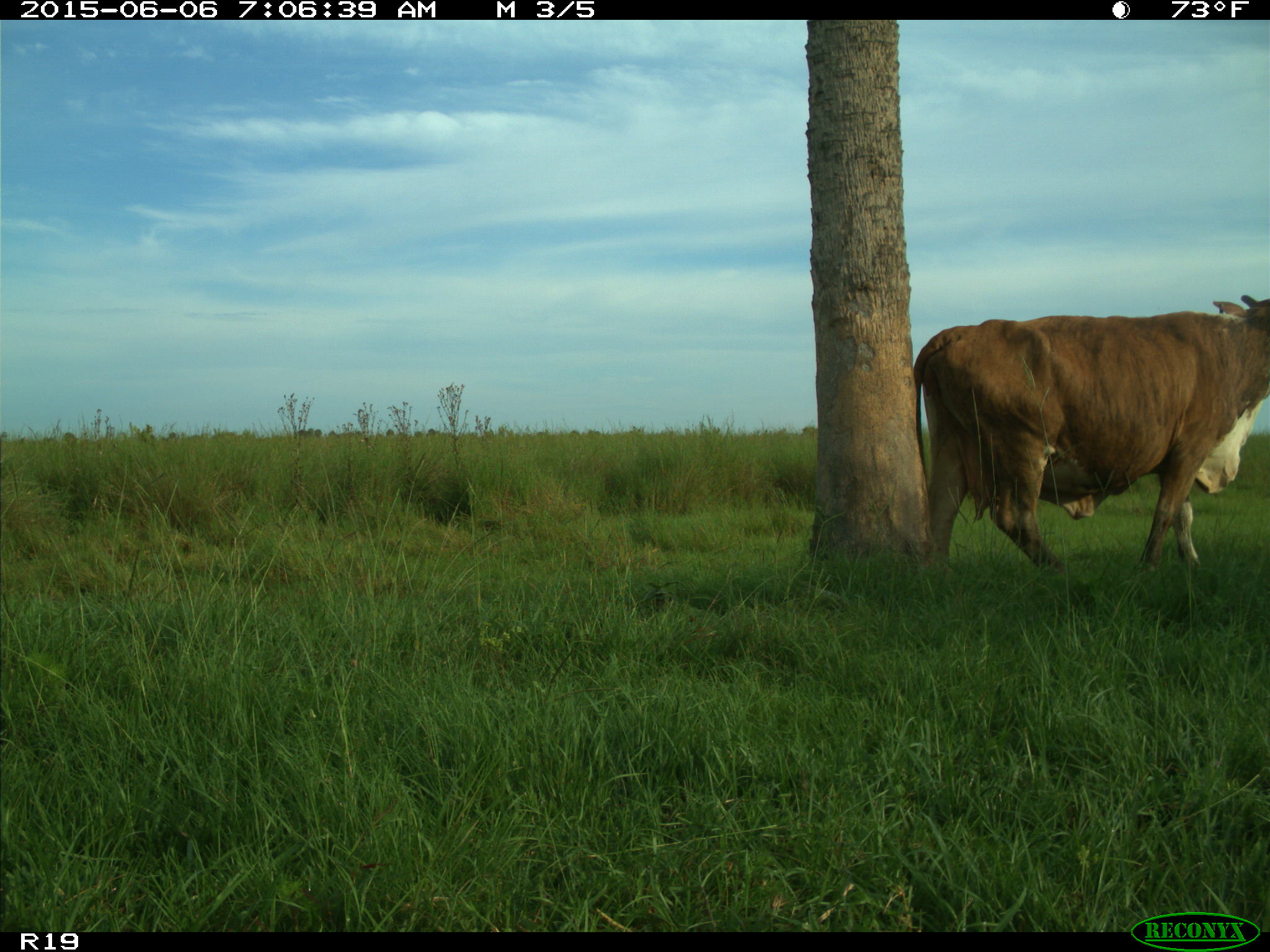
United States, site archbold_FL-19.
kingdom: Animalia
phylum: Chordata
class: Mammalia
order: Artiodactyla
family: Bovidae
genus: Bos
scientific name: Bos taurus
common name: domestic cow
Bos taurus (domestic cow).